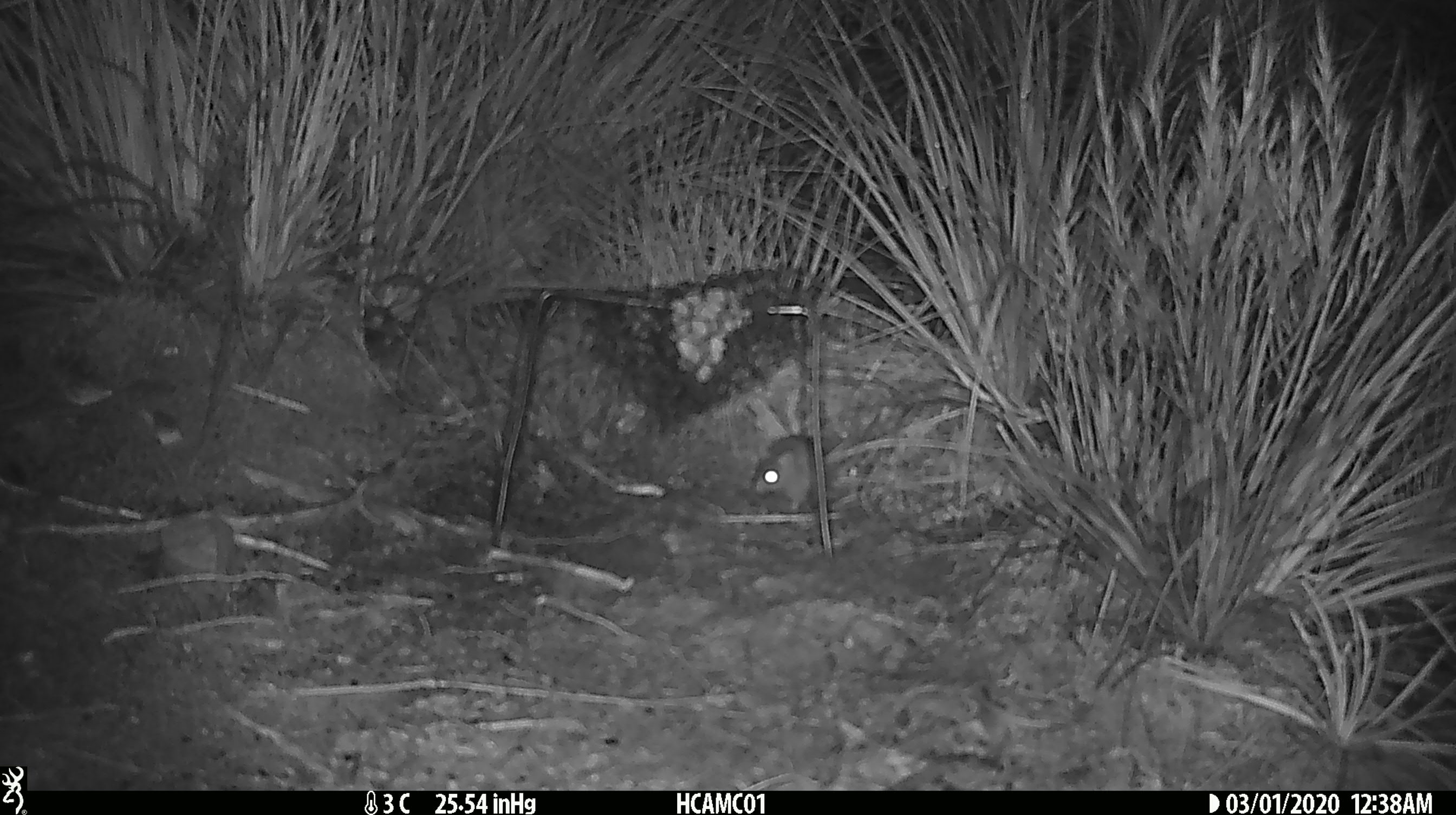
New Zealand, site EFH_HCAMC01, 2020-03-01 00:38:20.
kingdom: Animalia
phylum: Chordata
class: Mammalia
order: Rodentia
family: Muridae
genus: Mus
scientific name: Mus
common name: mouse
Mouse (Mus).